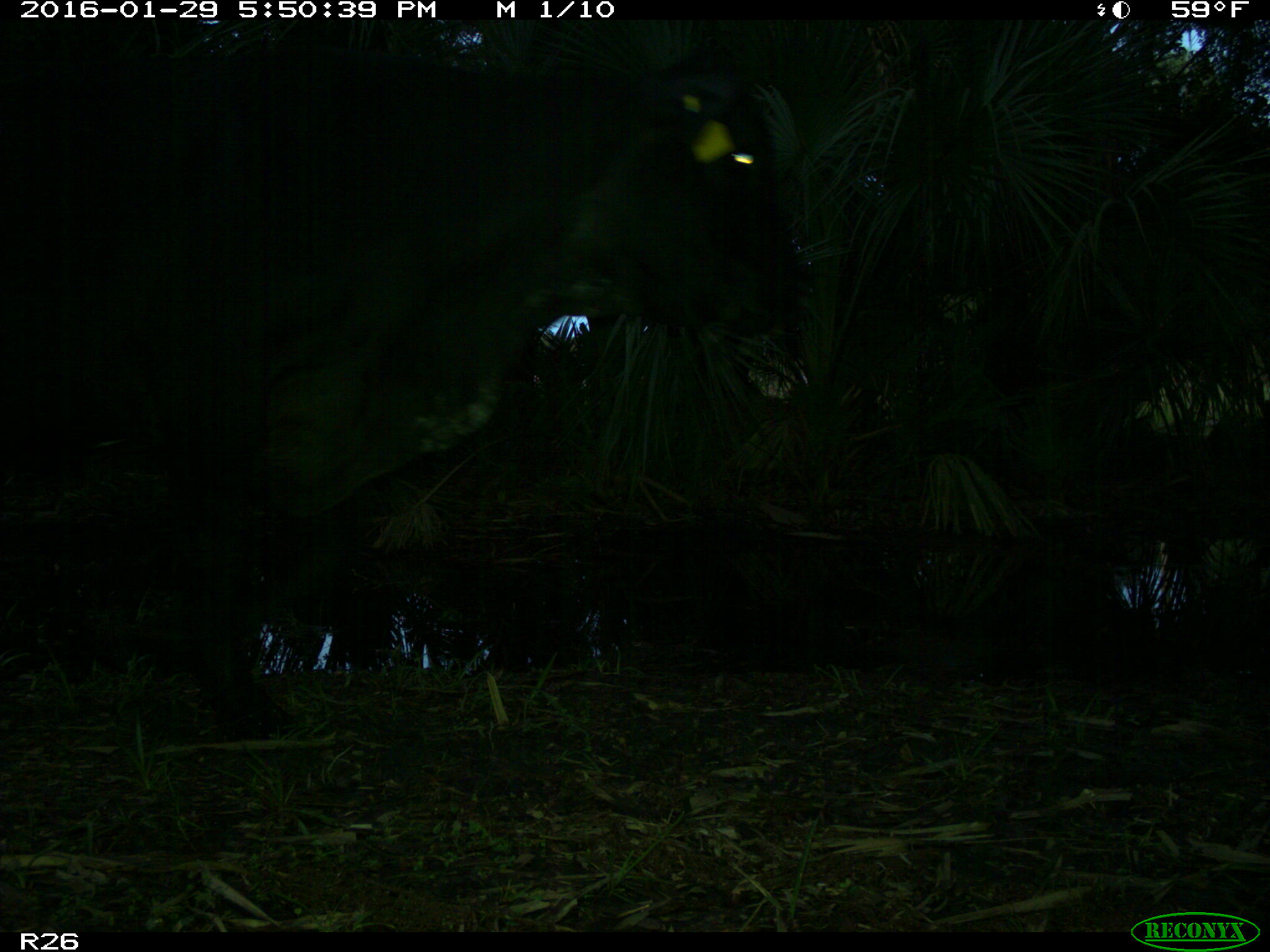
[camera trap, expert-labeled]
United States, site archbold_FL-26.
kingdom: Animalia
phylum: Chordata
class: Mammalia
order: Artiodactyla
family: Bovidae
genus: Bos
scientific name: Bos taurus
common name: domestic cow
Bos taurus (domestic cow).